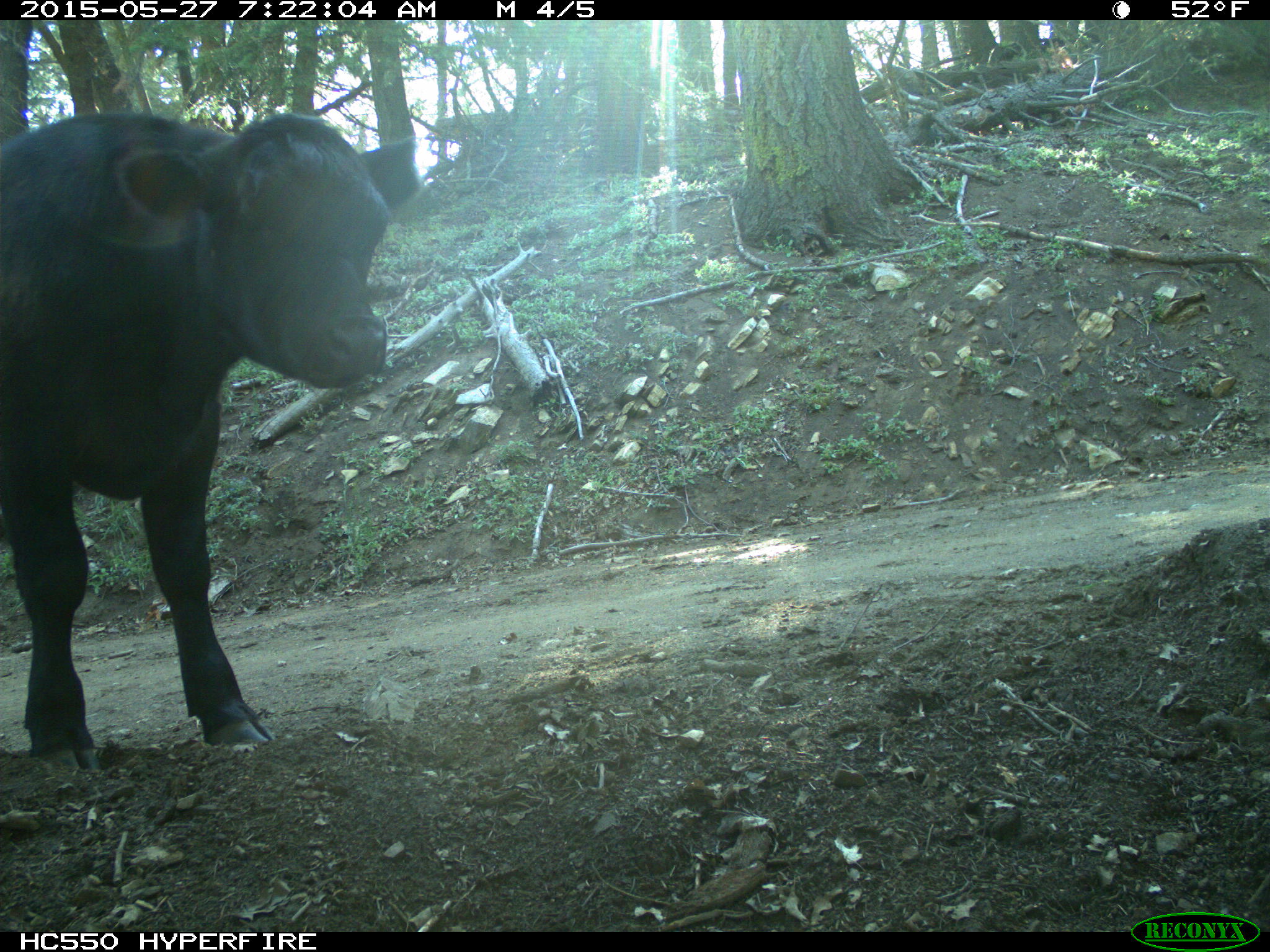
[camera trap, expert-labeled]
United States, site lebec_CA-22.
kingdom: Animalia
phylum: Chordata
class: Mammalia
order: Artiodactyla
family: Bovidae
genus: Bos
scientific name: Bos taurus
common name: domestic cow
Bos taurus (domestic cow).